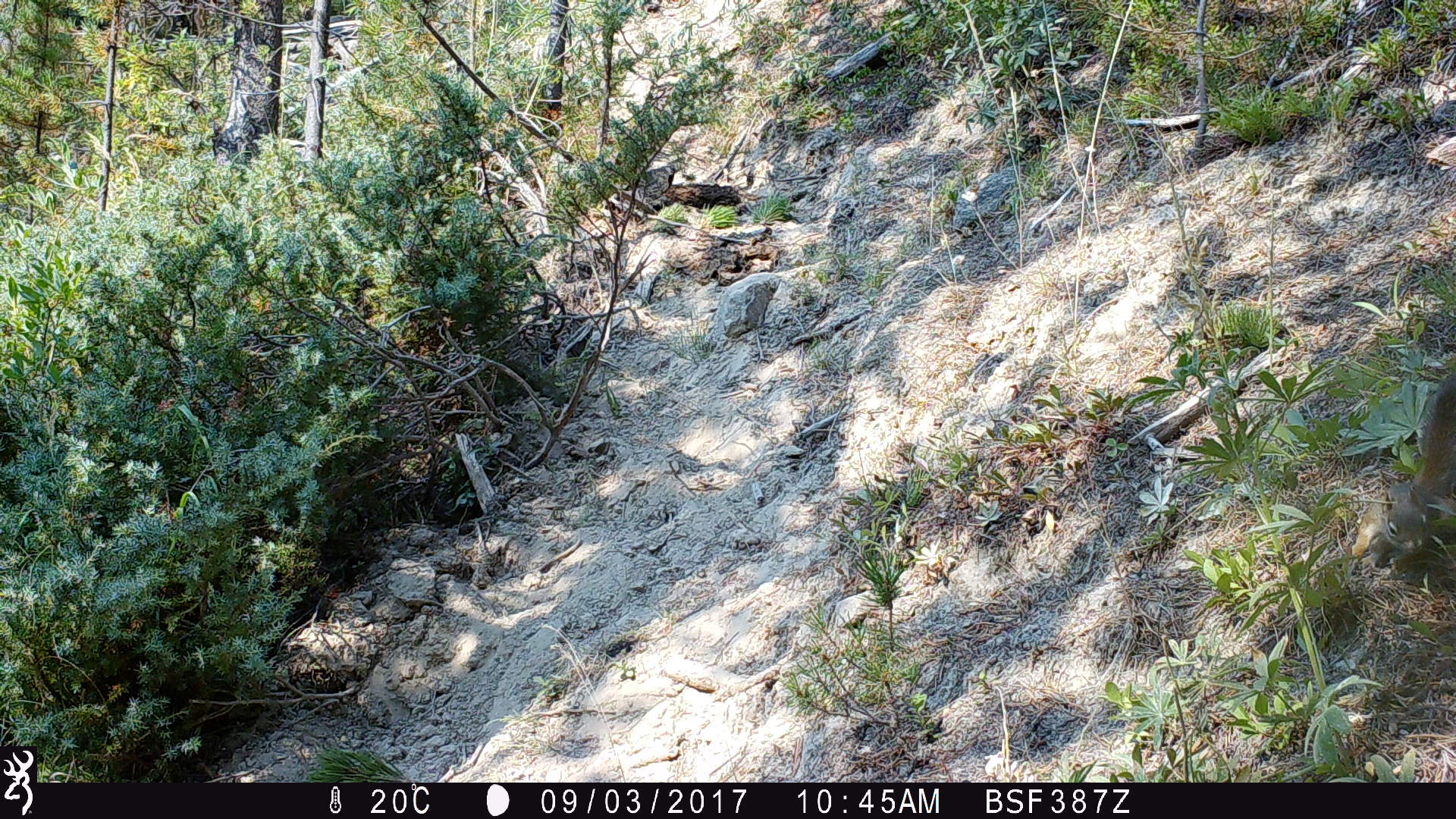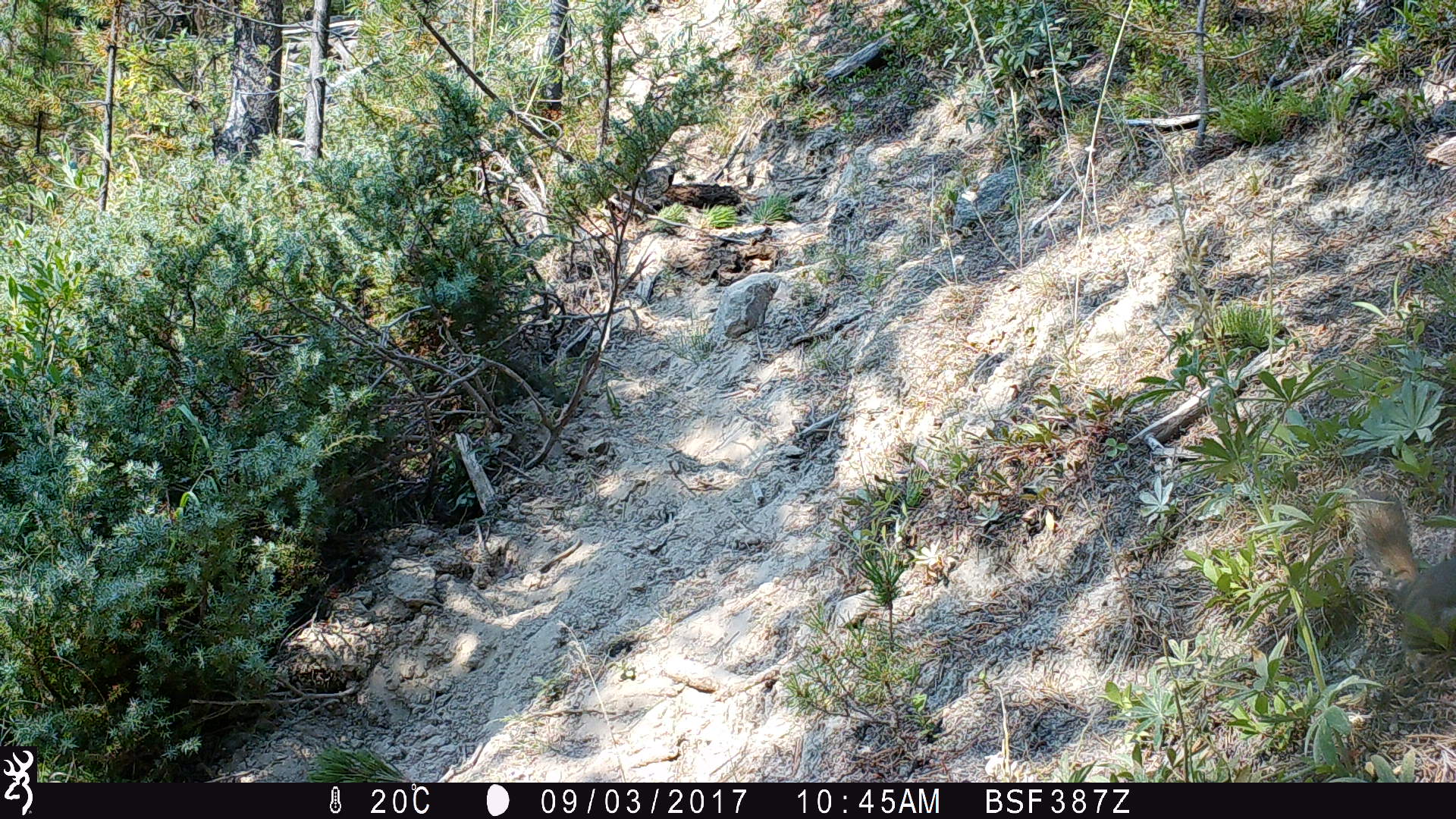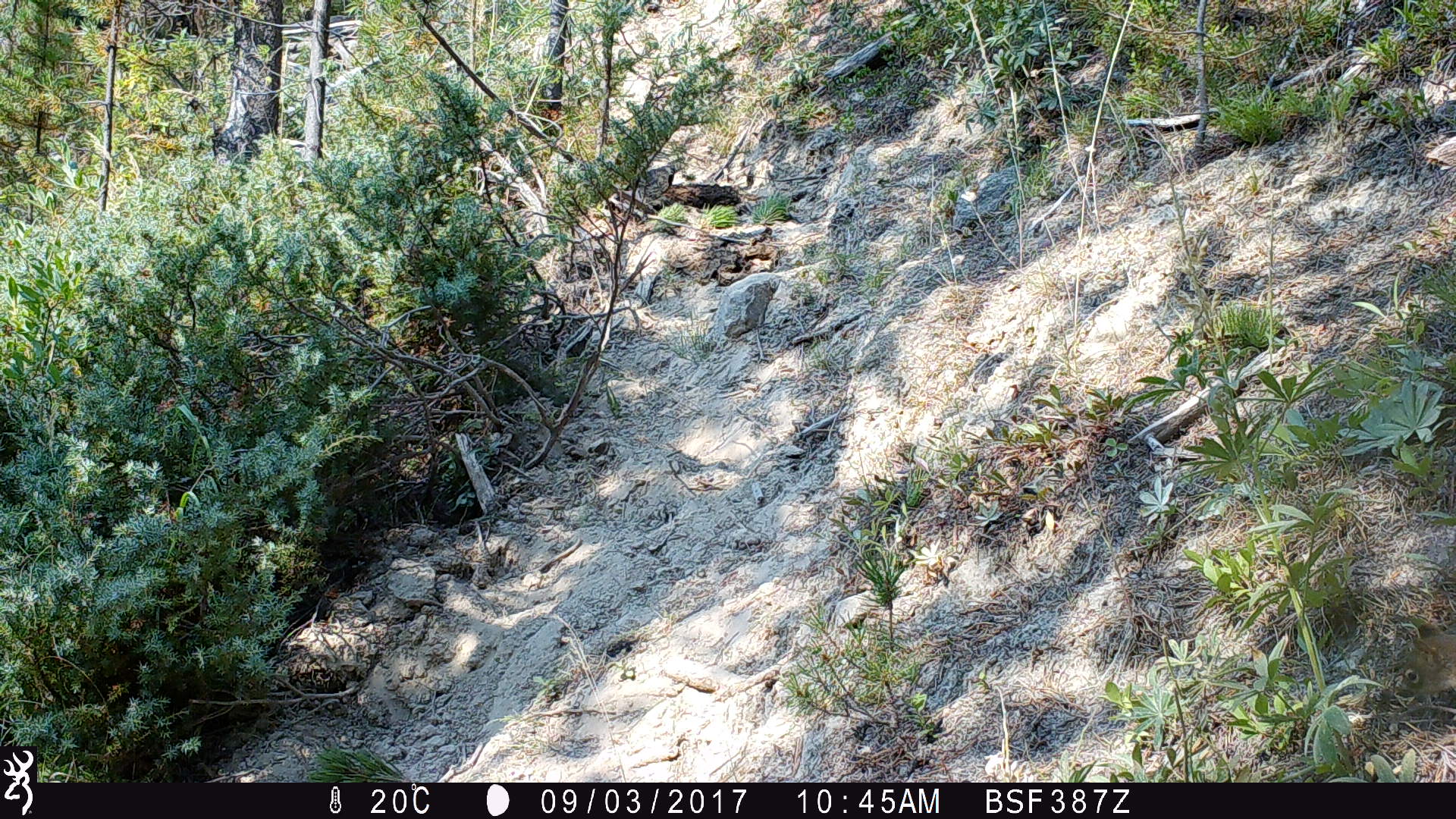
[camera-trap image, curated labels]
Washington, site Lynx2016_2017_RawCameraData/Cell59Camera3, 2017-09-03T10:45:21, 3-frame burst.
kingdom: Animalia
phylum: Chordata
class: Mammalia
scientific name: Mammalia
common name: small mammal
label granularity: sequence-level